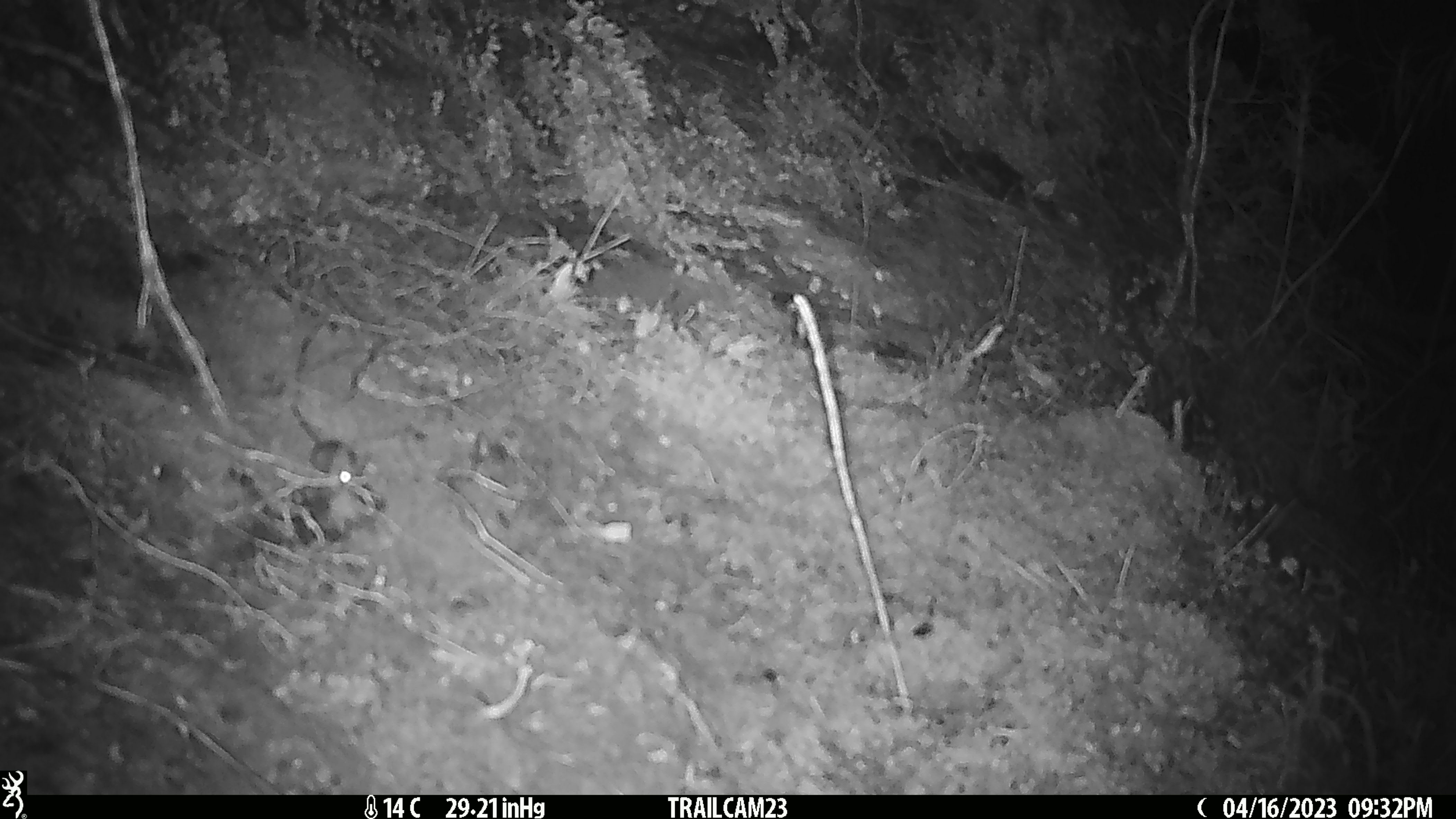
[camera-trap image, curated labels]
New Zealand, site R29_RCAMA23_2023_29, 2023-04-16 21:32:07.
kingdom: Animalia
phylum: Chordata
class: Mammalia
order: Rodentia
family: Muridae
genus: Mus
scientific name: Mus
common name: mouse